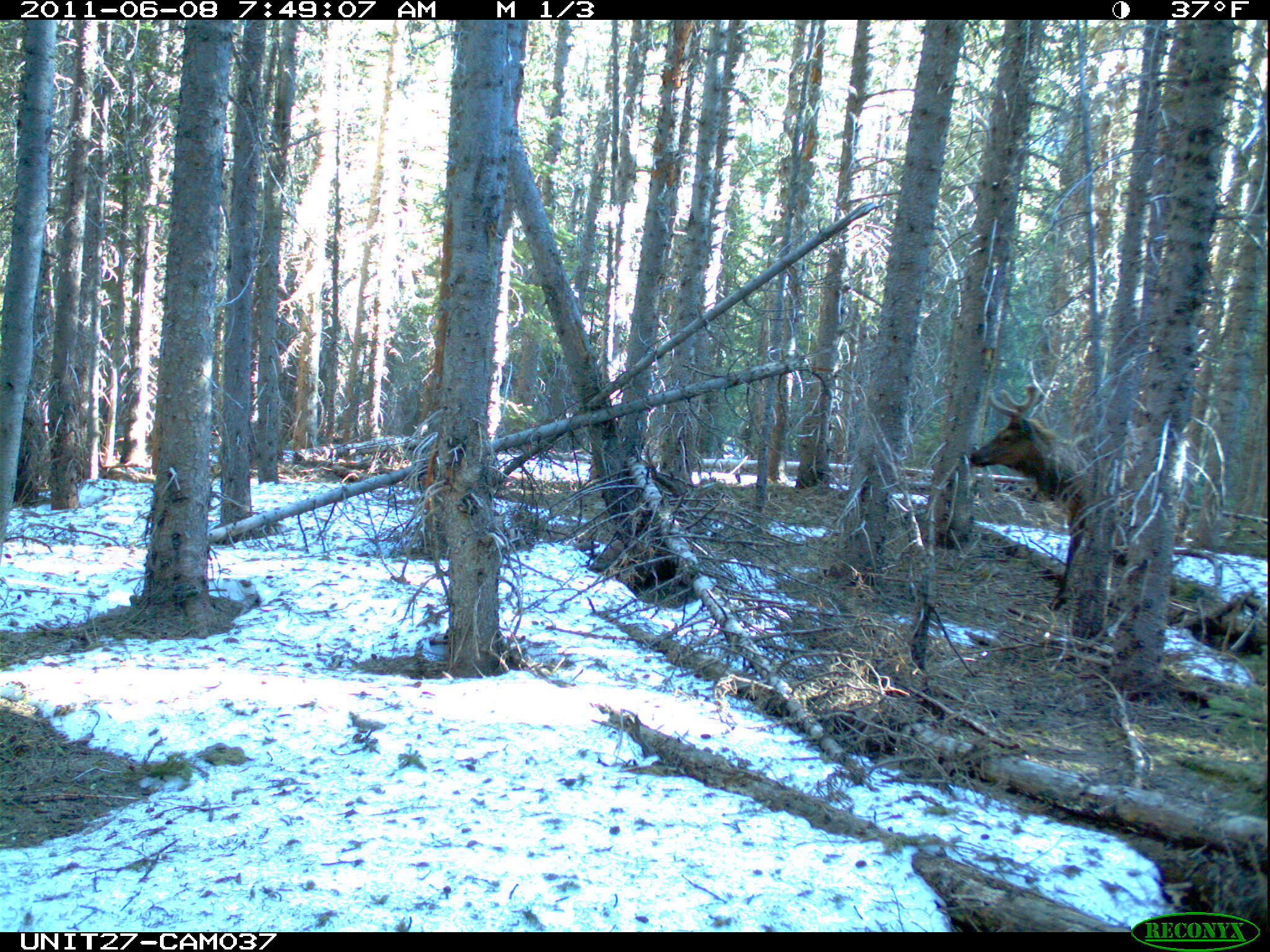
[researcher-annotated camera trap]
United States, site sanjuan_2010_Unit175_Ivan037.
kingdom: Animalia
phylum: Chordata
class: Mammalia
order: Artiodactyla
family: Cervidae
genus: Cervus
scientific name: Cervus elaphus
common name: red deer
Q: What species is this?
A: Cervus elaphus (red deer).